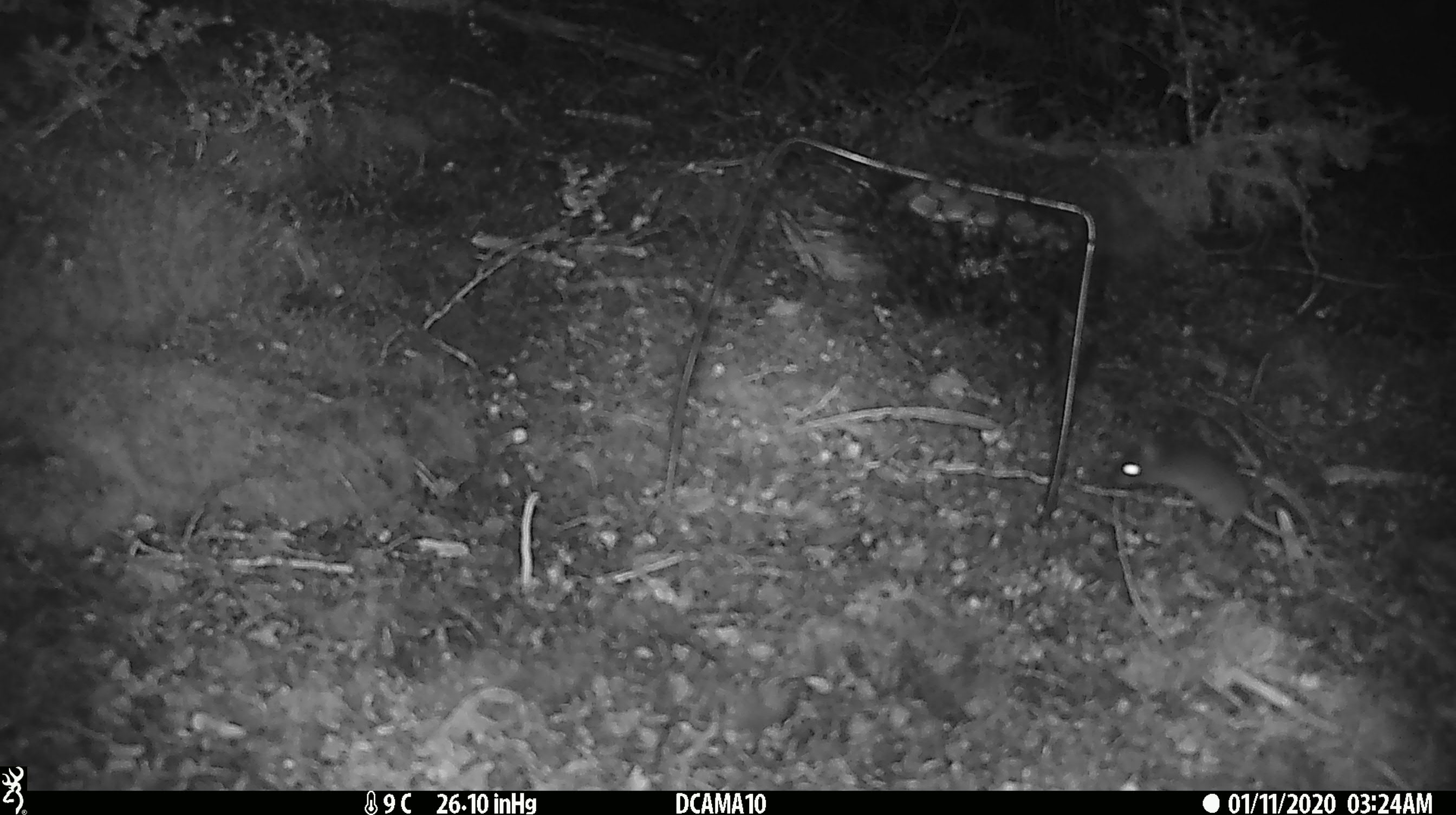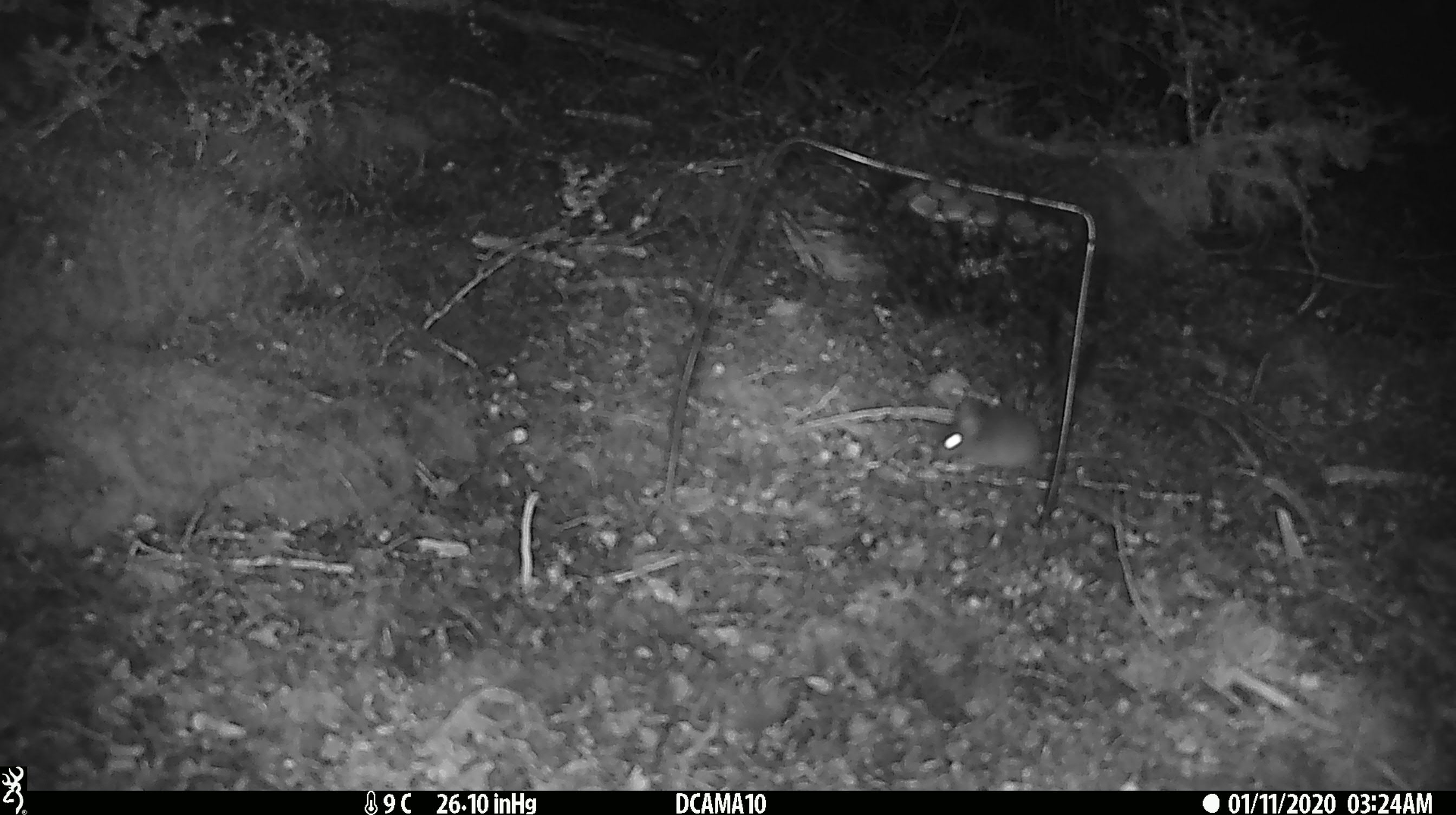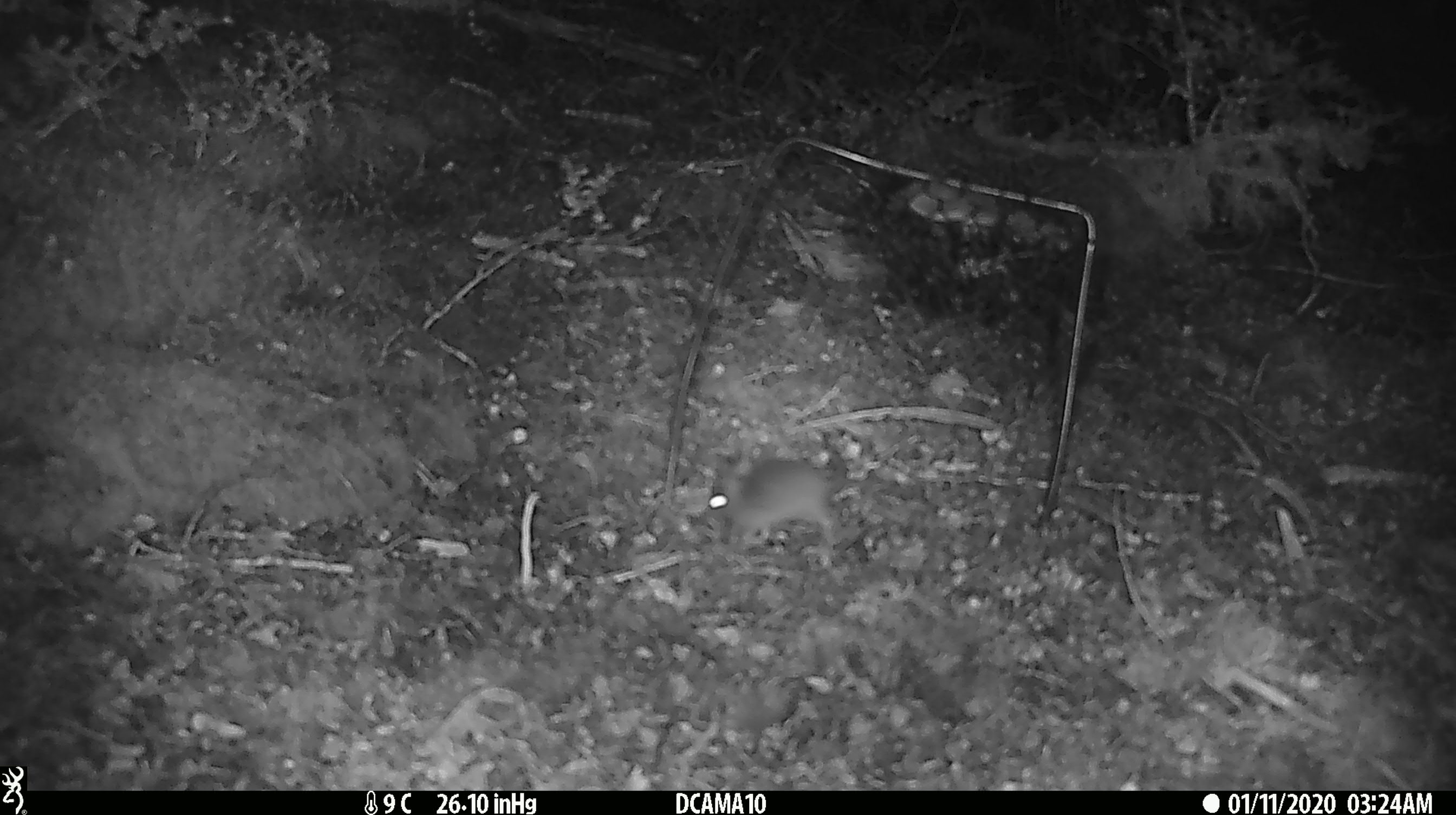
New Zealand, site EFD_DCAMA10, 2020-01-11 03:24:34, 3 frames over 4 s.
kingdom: Animalia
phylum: Chordata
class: Mammalia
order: Rodentia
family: Muridae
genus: Mus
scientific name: Mus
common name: mouse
Mouse (Mus).